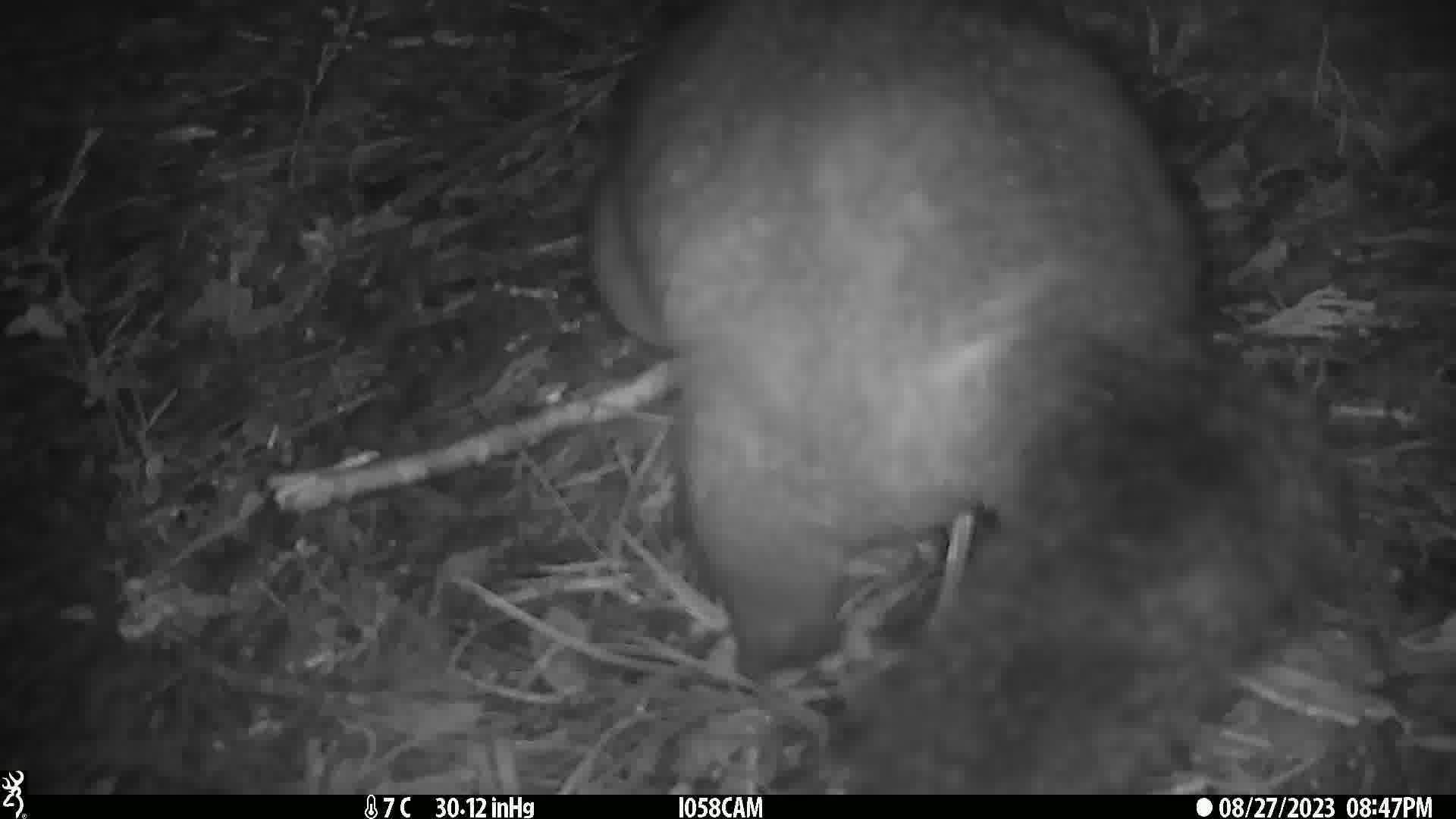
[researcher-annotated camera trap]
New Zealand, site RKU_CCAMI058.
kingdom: Animalia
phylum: Chordata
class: Mammalia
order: Diprotodontia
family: Phalangeridae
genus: Trichosurus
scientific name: Trichosurus vulpecula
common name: common brushtail possum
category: possum